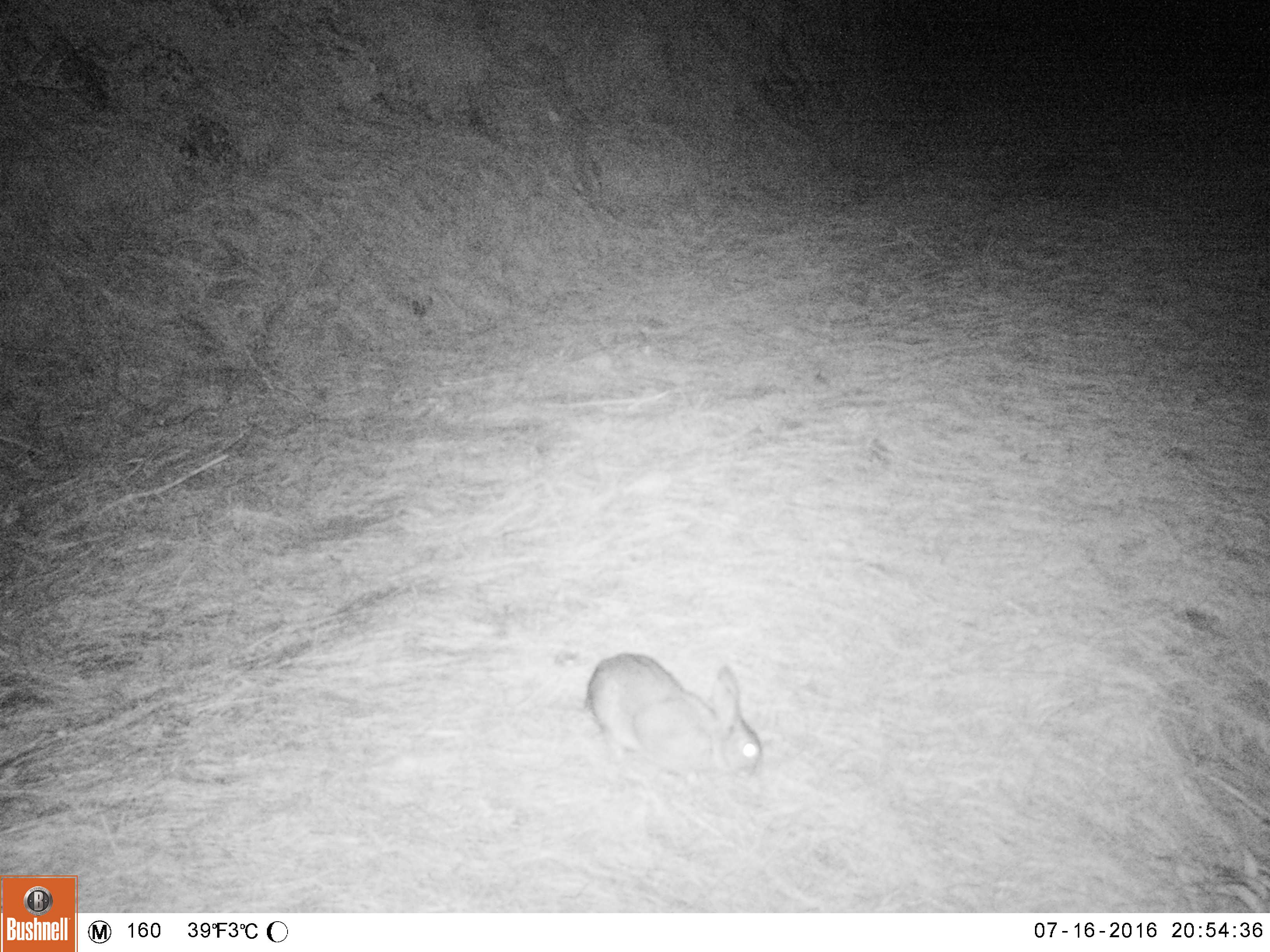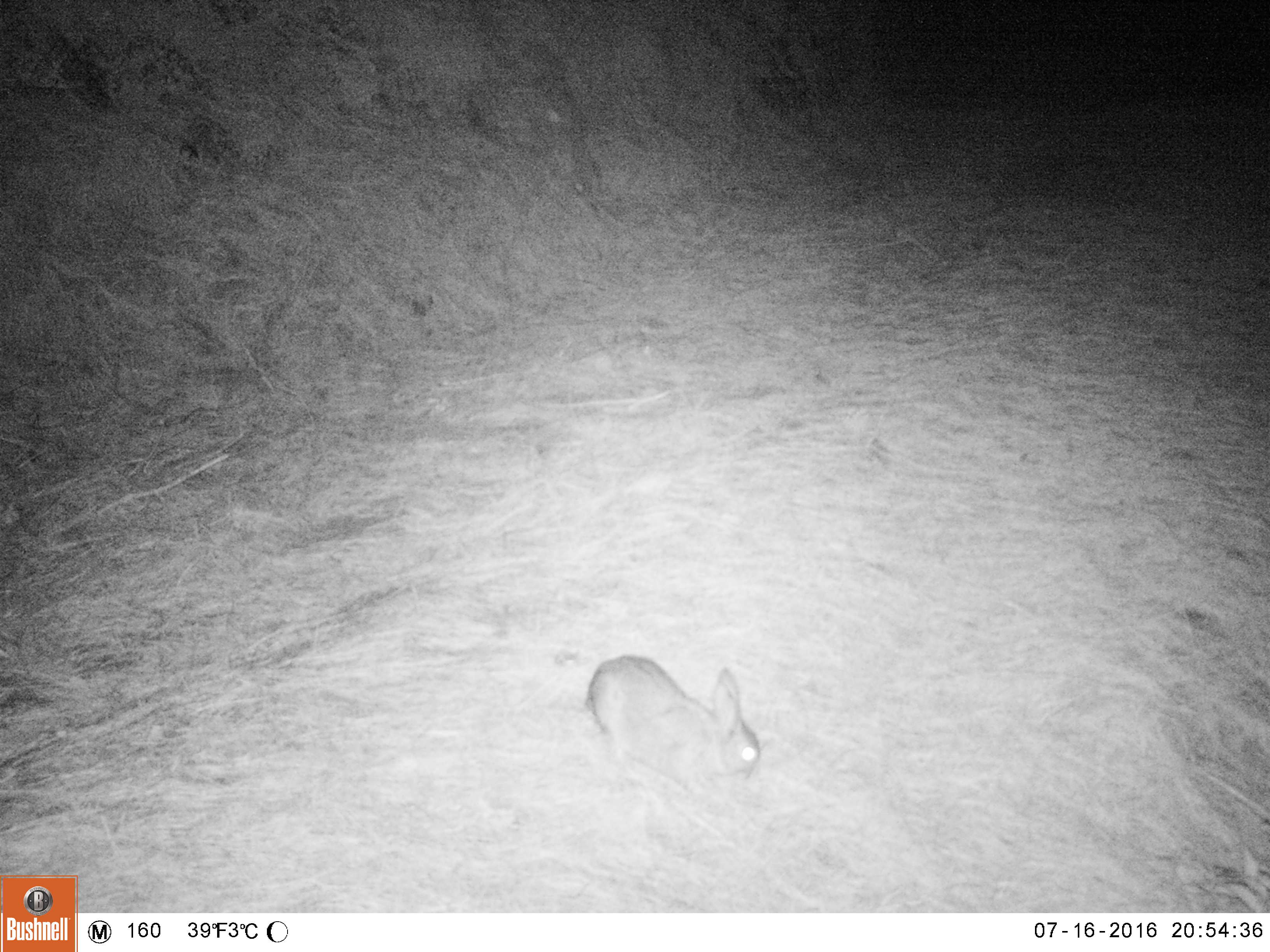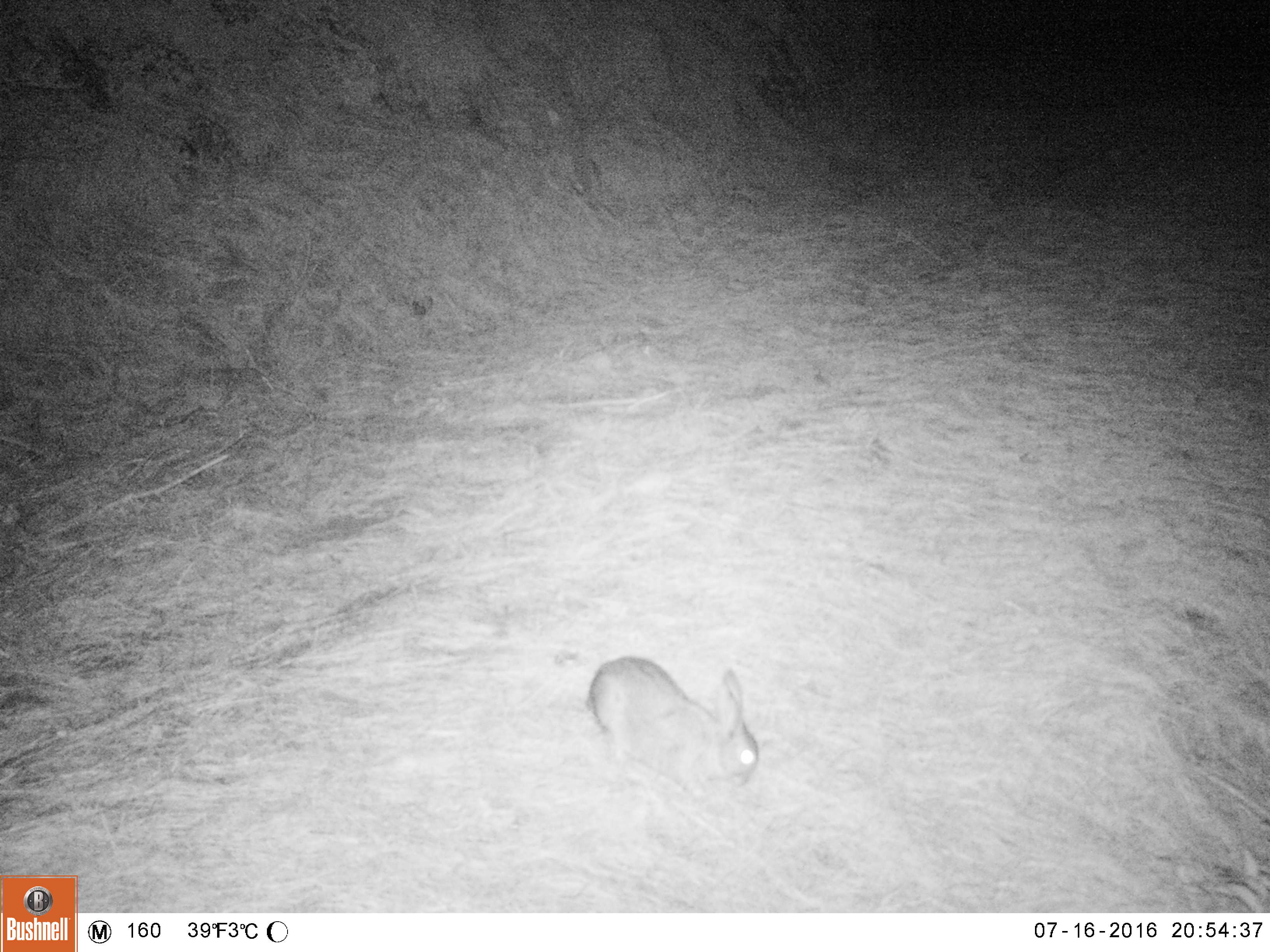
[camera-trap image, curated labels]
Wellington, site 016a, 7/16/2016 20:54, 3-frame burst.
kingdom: Animalia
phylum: Chordata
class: Mammalia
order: Lagomorpha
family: Leporidae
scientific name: Leporidae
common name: rabbit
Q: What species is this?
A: Rabbit (Leporidae).